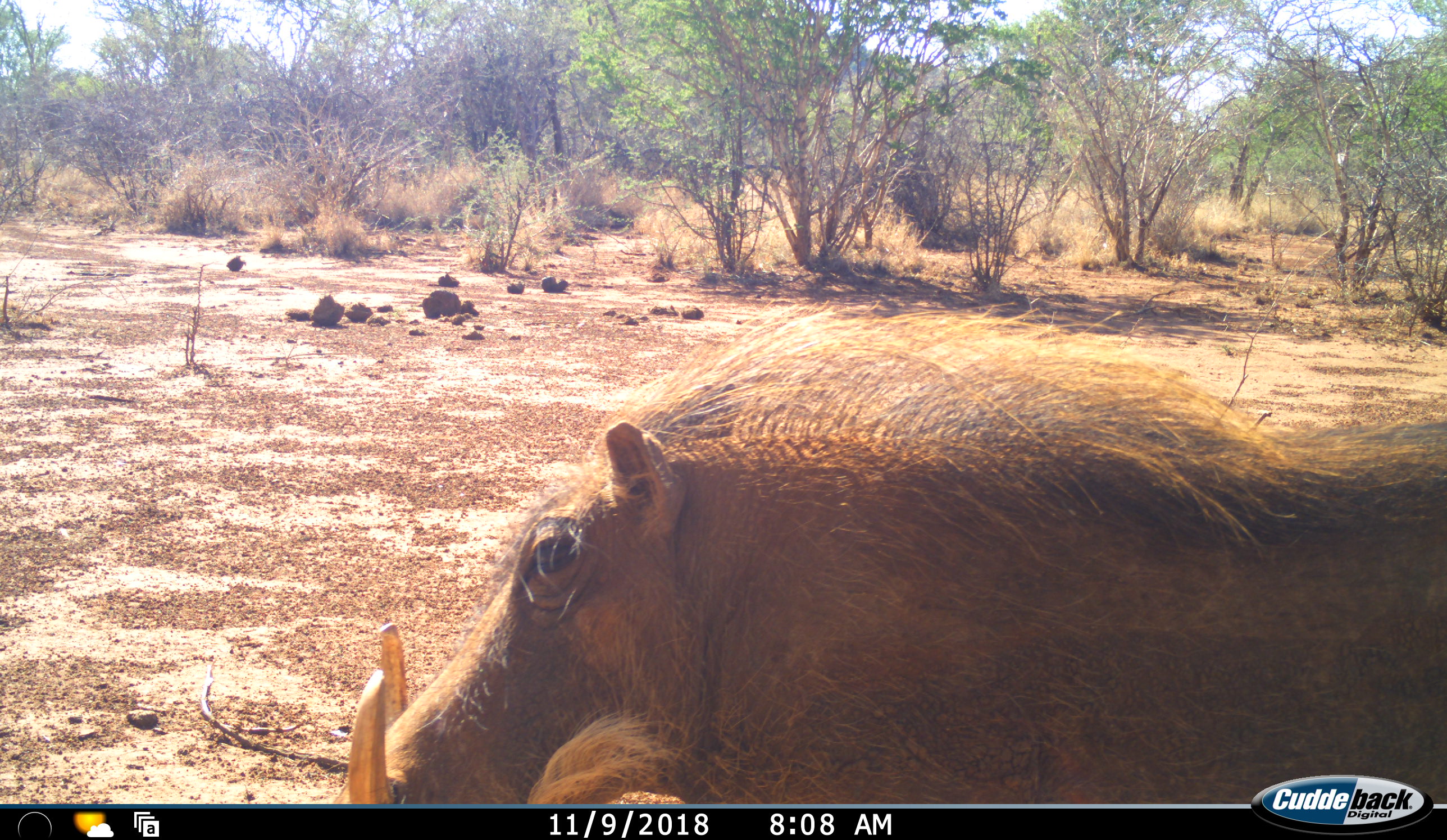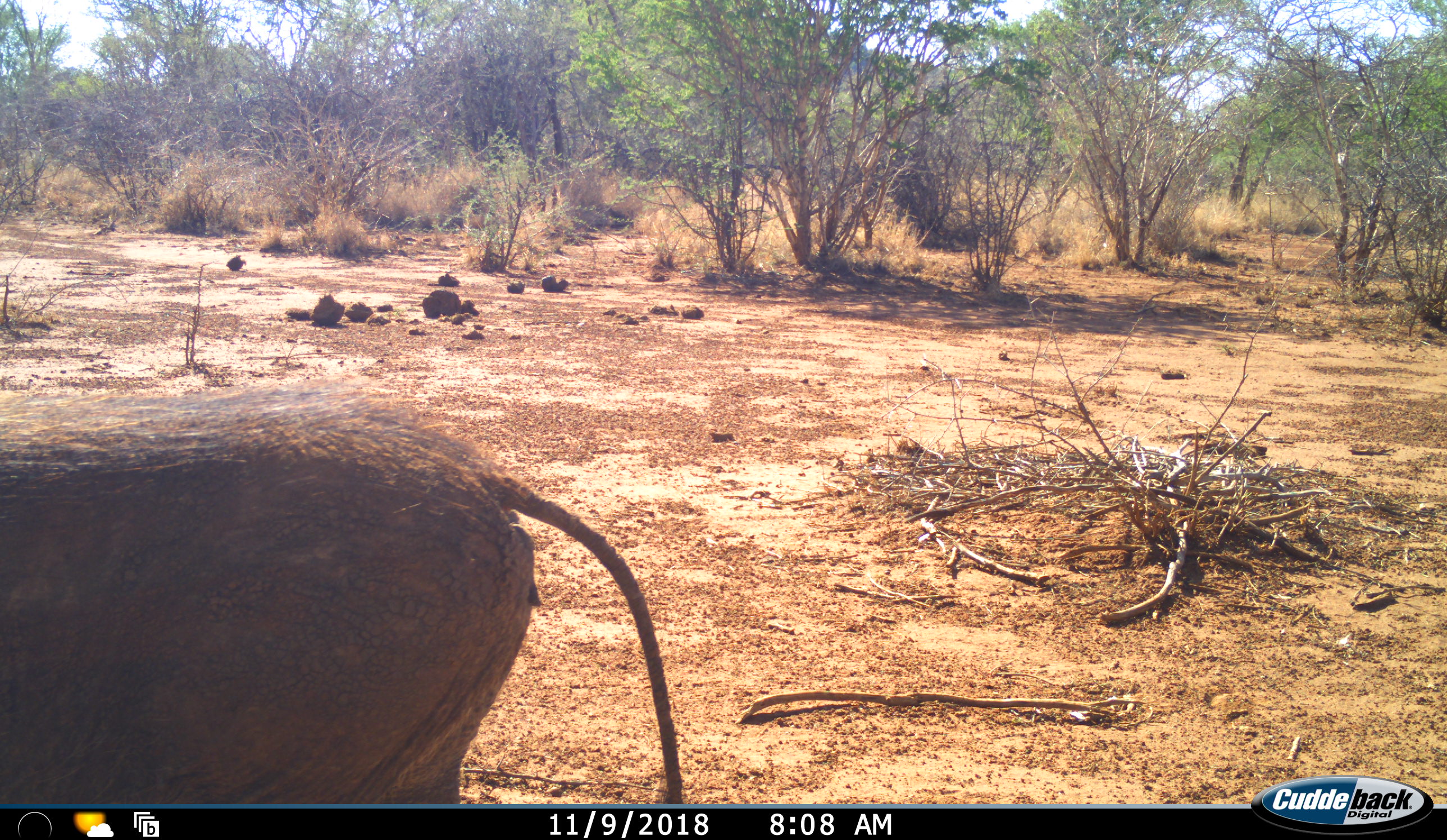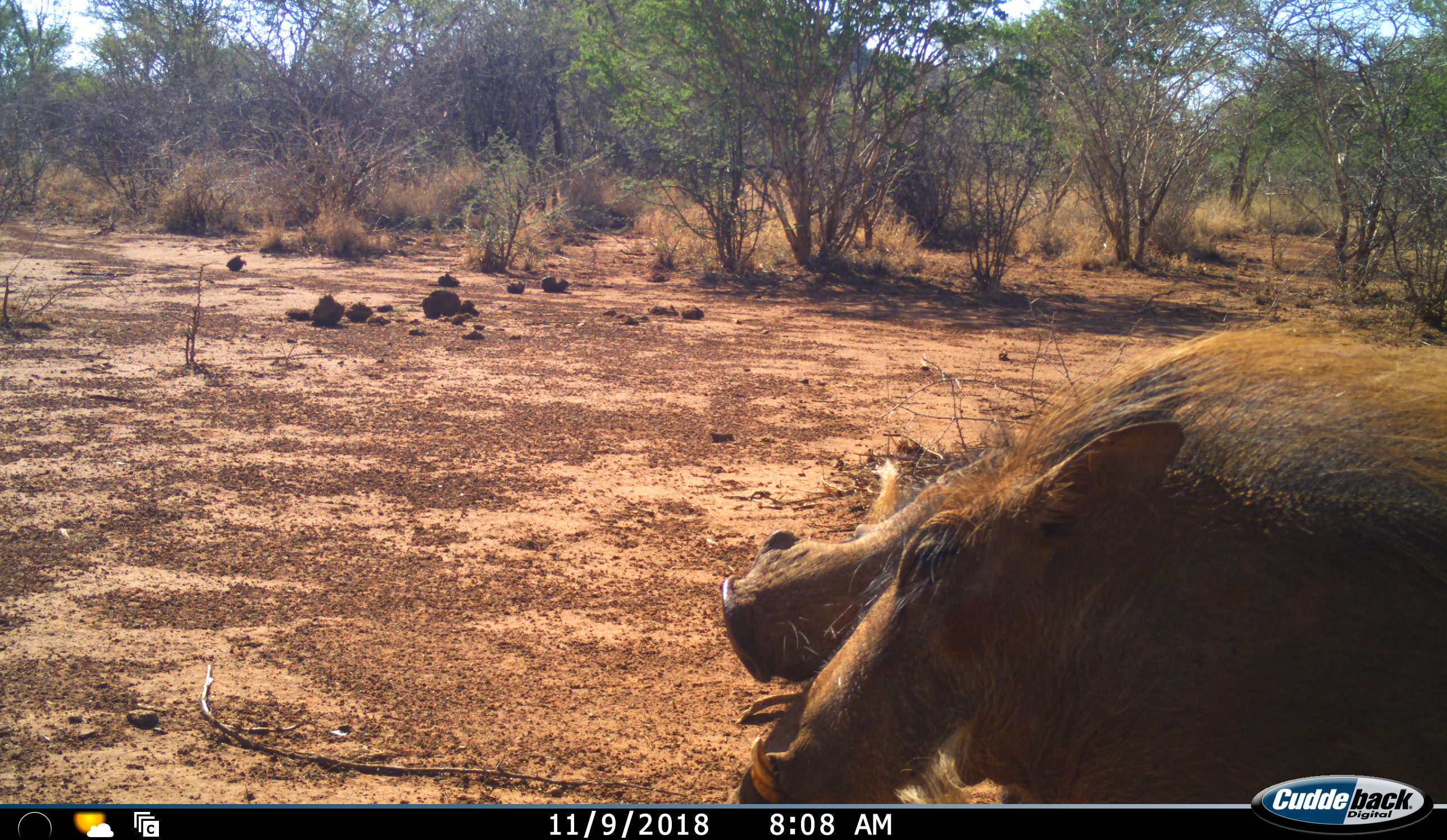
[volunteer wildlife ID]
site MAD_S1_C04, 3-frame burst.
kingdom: Animalia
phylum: Chordata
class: Mammalia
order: Artiodactyla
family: Suidae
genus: Phacochoerus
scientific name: Phacochoerus africanus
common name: warthog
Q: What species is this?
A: Warthog (Phacochoerus africanus).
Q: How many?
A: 2.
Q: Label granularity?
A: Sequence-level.